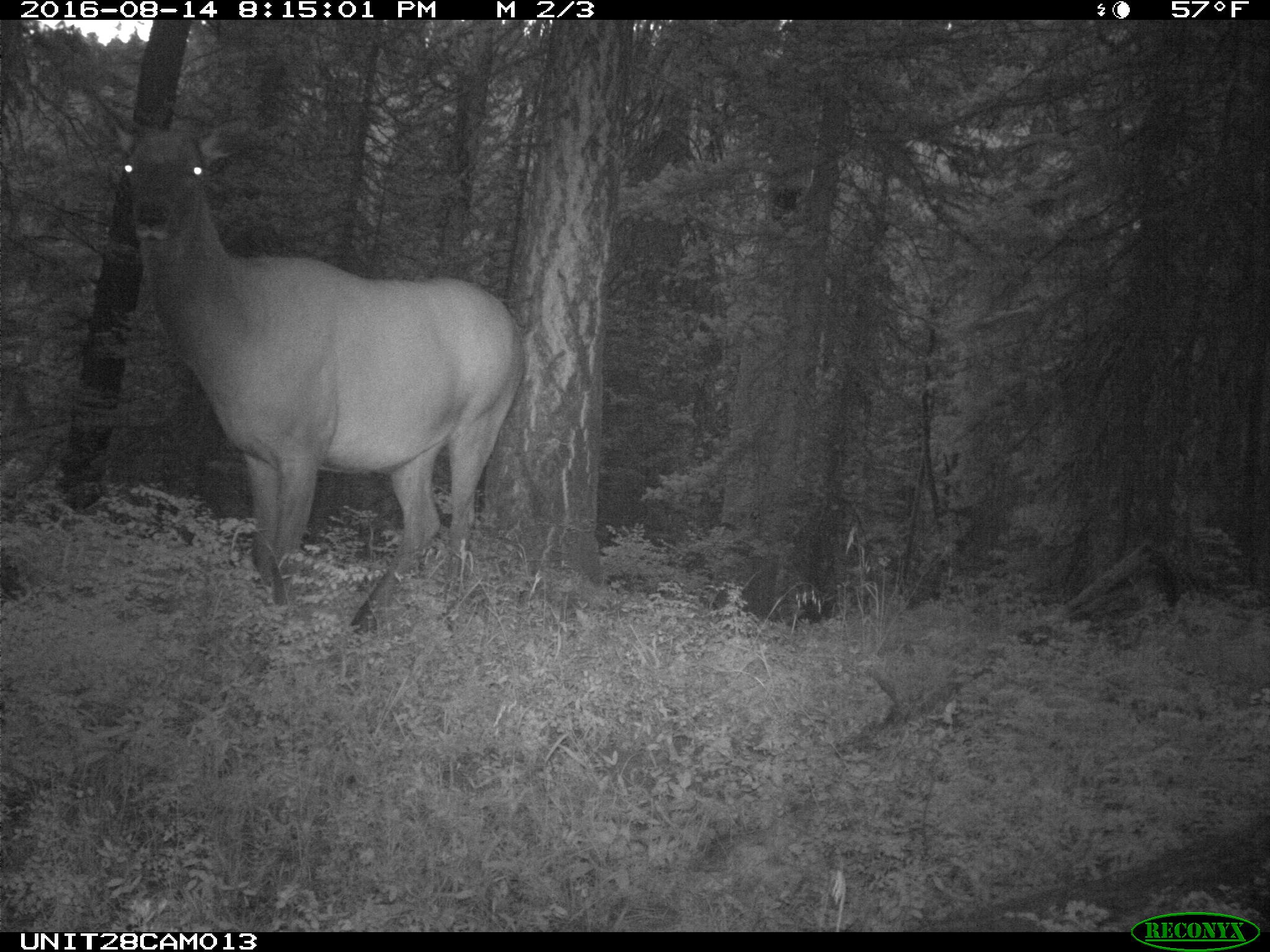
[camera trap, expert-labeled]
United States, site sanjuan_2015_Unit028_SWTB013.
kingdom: Animalia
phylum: Chordata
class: Mammalia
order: Artiodactyla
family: Cervidae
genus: Cervus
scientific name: Cervus elaphus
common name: red deer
Cervus elaphus (red deer).